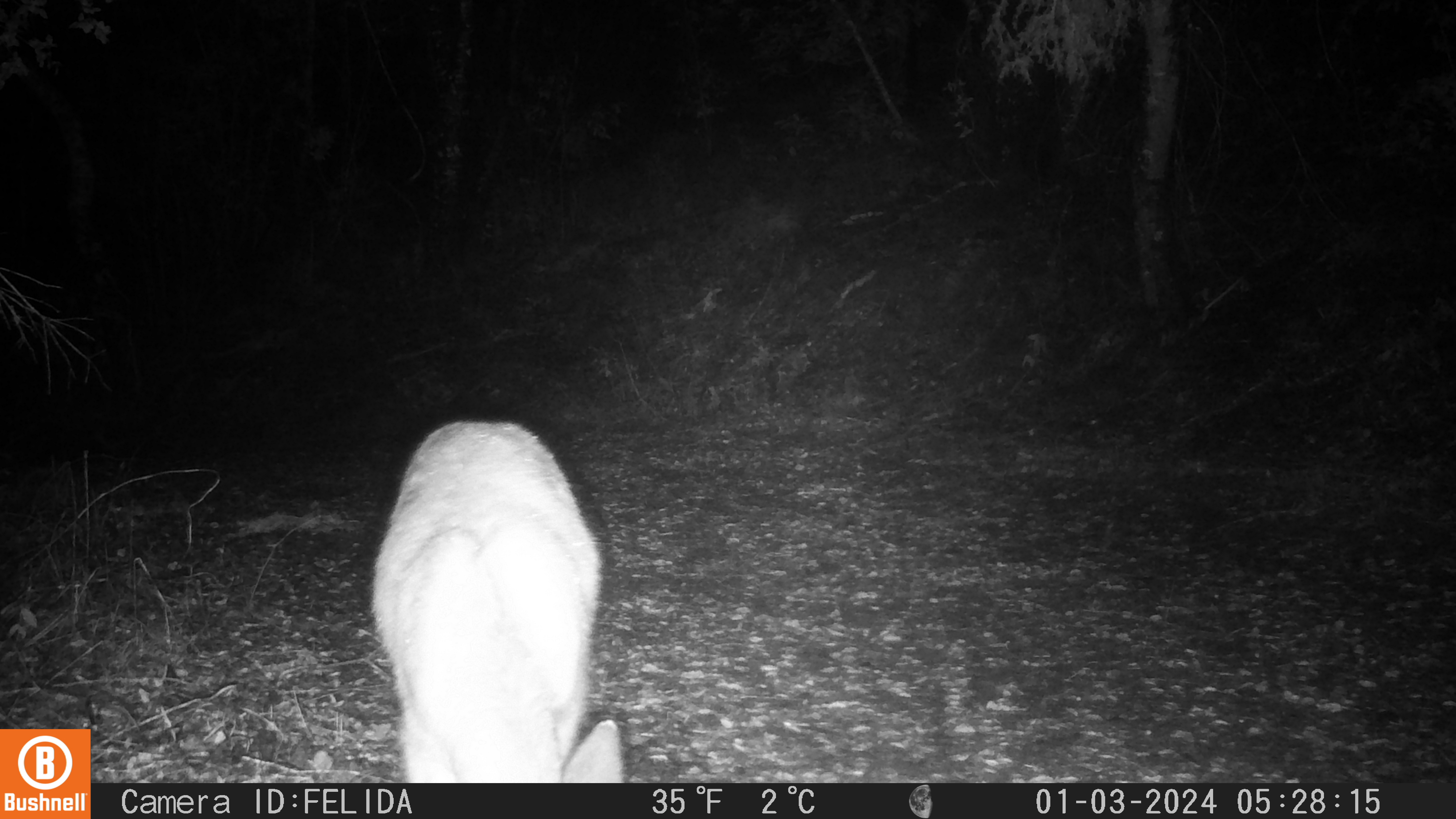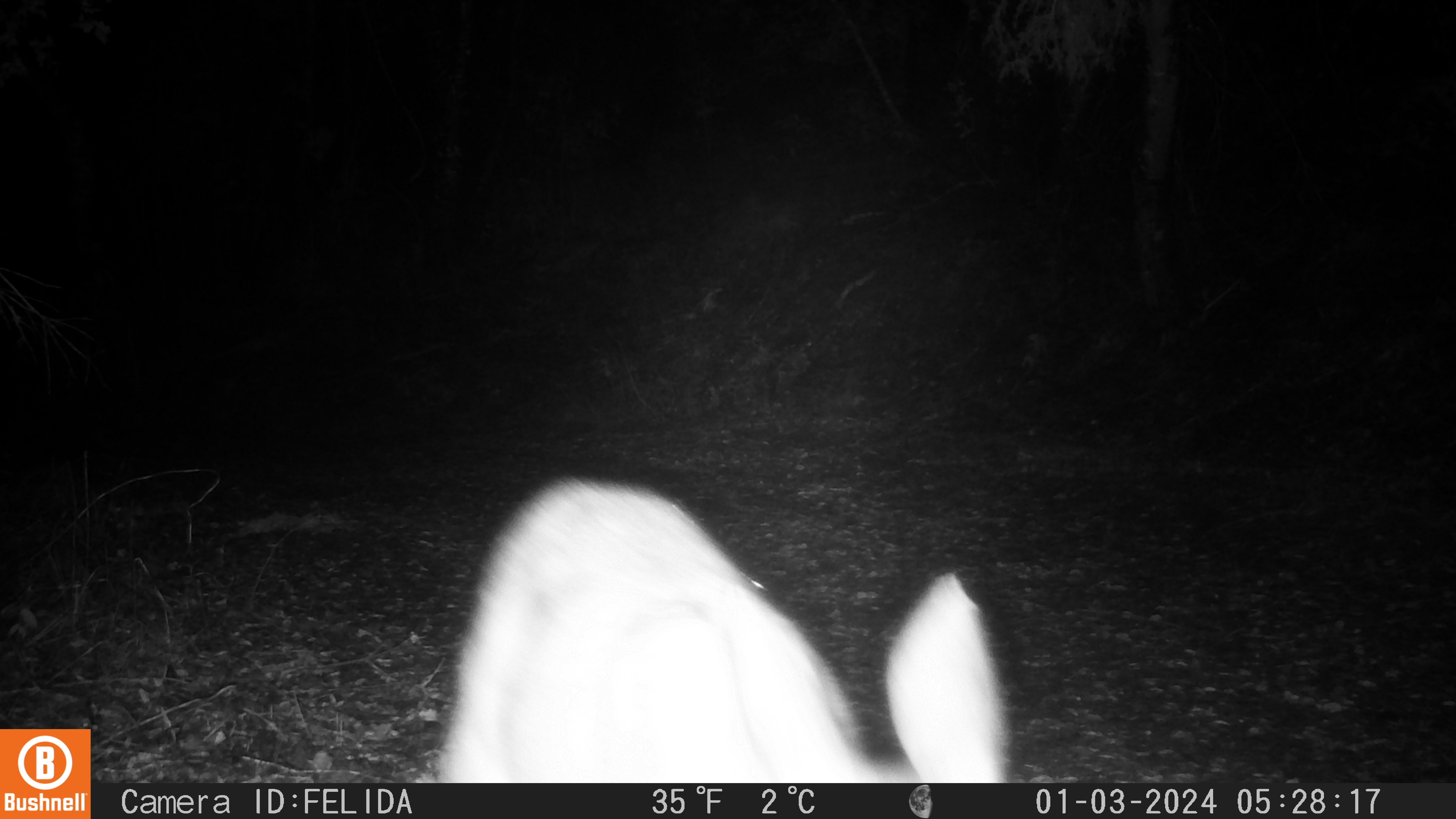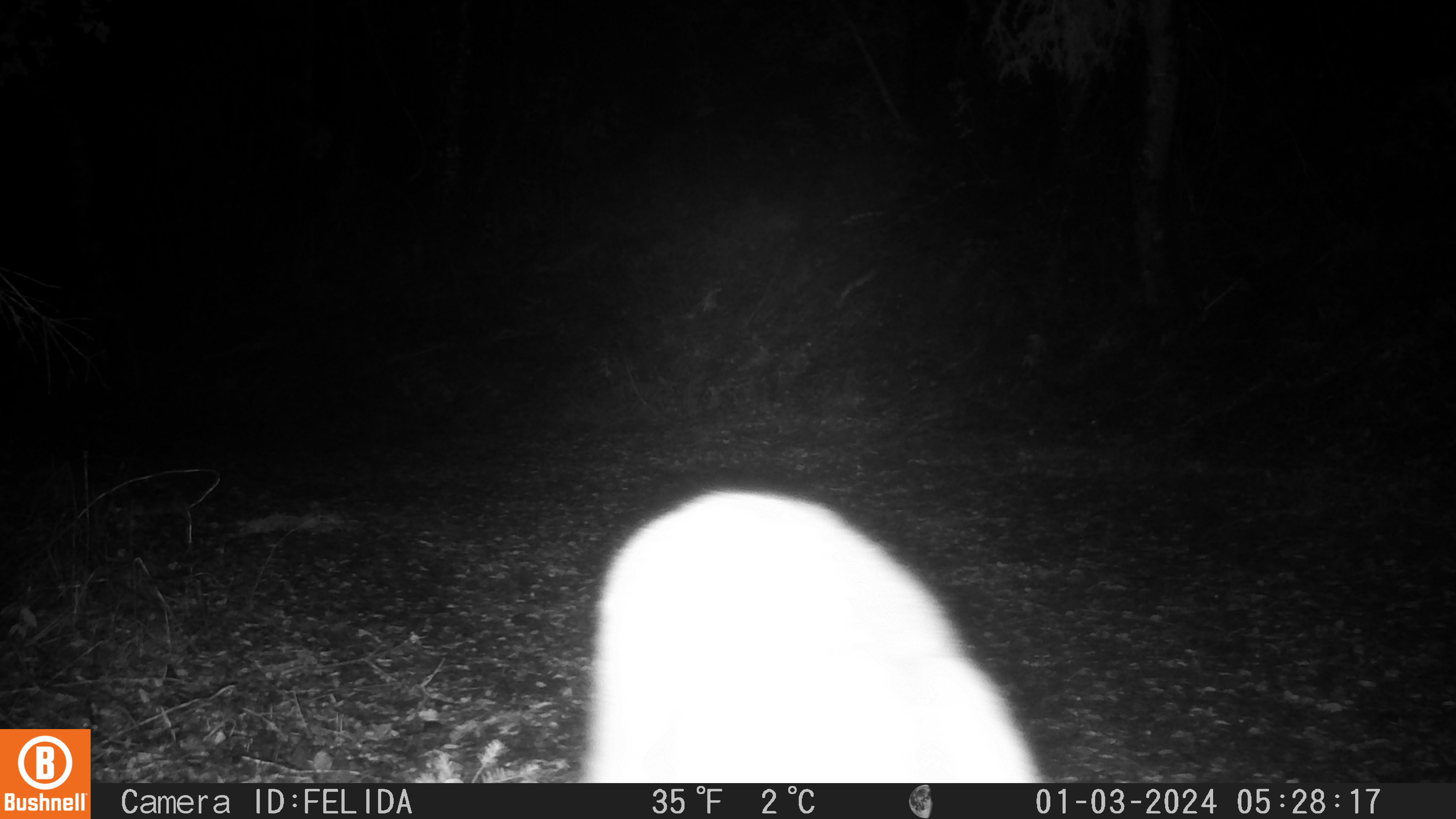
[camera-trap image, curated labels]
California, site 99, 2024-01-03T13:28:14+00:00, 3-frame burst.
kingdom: Animalia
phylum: Chordata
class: Mammalia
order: Artiodactyla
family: Cervidae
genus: Odocoileus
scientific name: Odocoileus hemionus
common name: mule deer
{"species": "mule deer (Odocoileus hemionus)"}